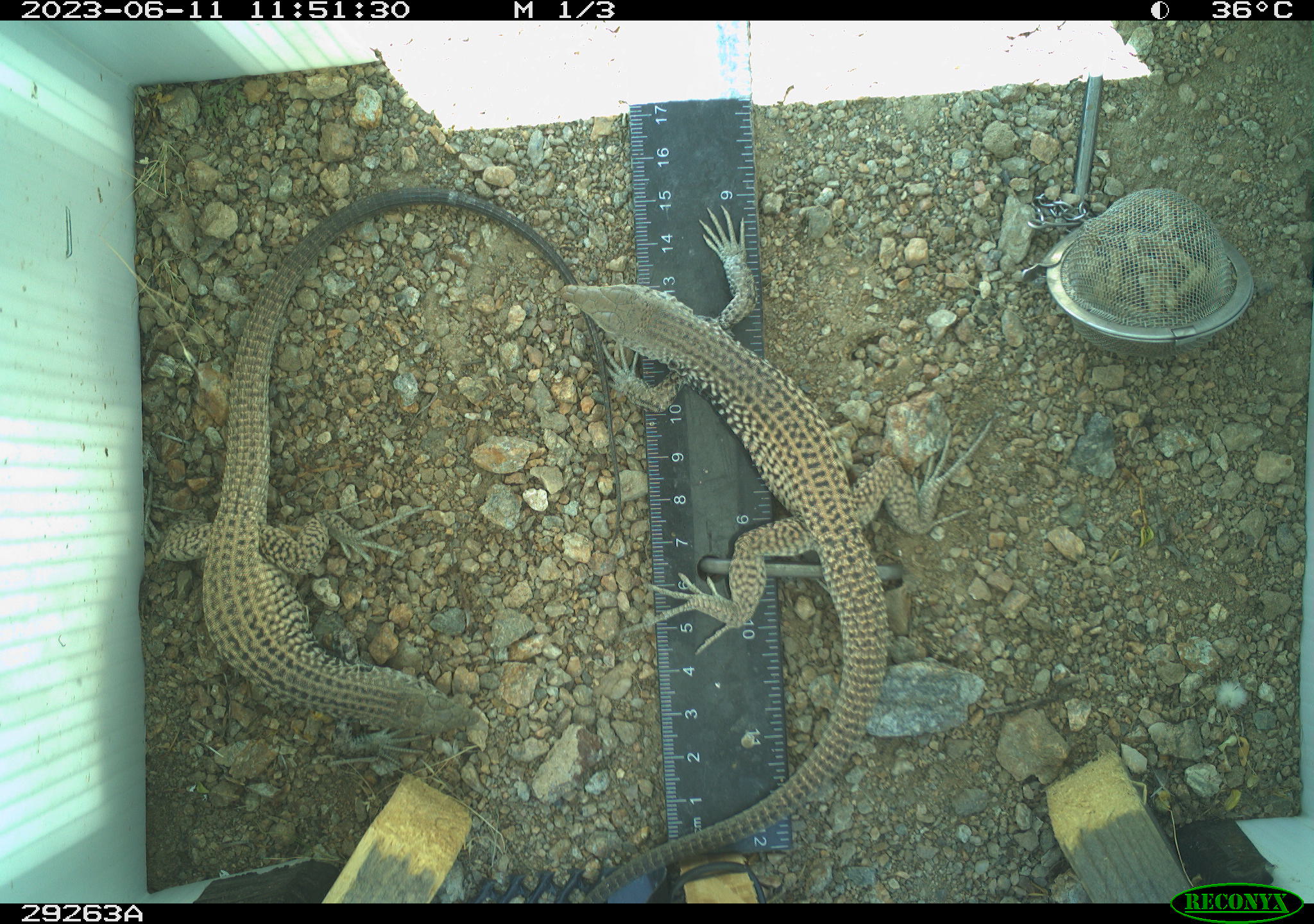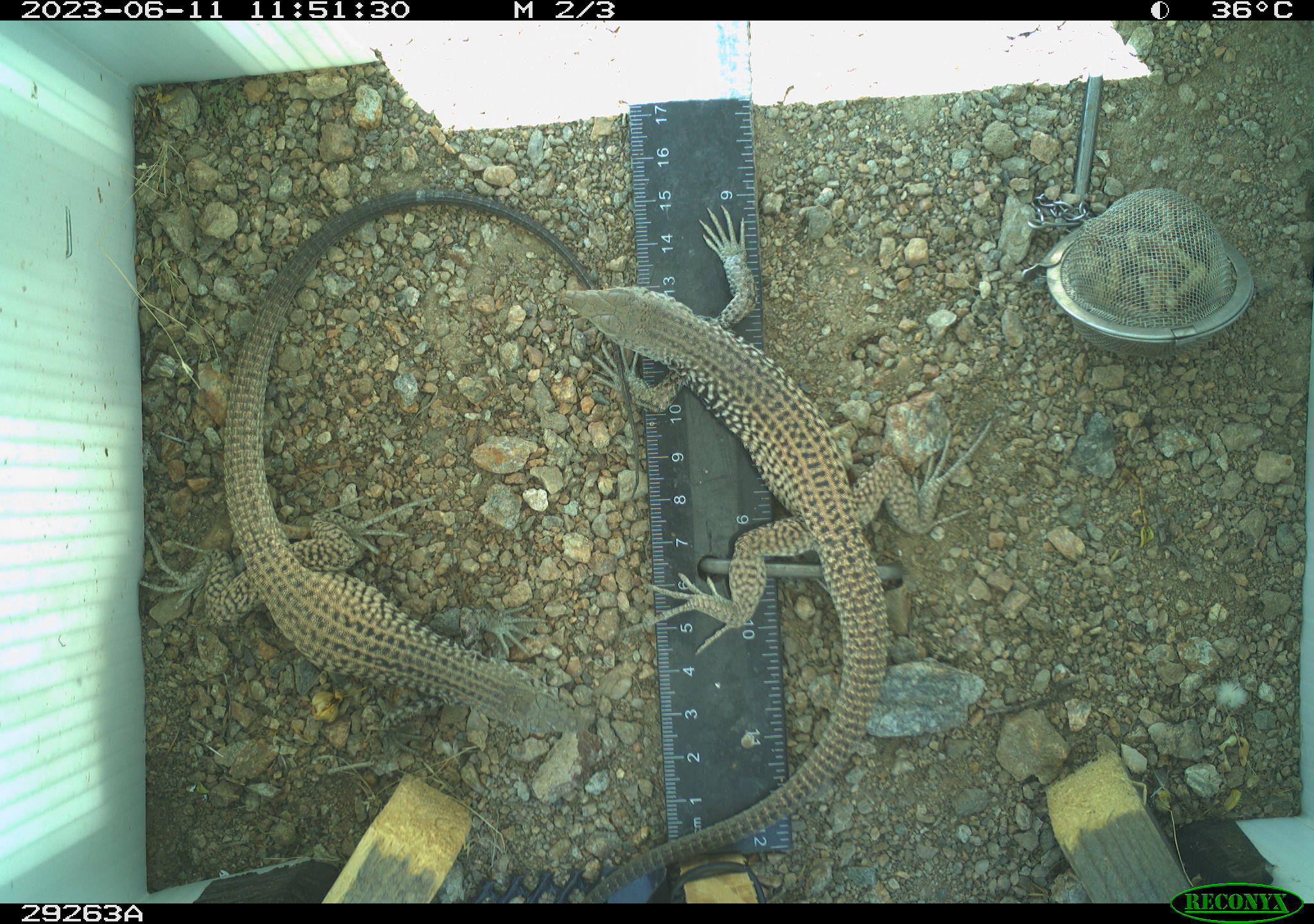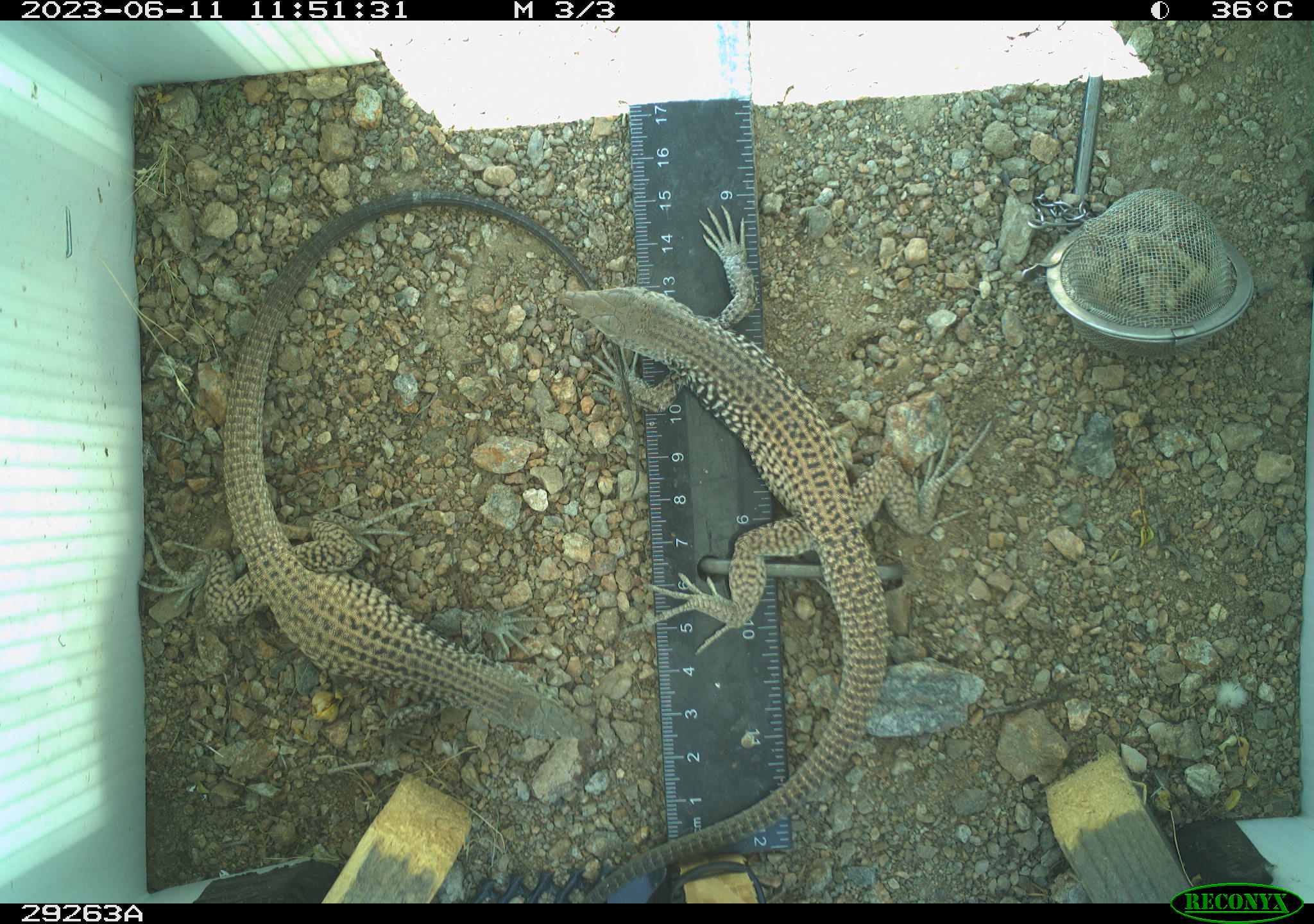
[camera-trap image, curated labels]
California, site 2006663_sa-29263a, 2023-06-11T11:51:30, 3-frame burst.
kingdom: Animalia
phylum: Chordata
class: Reptilia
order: Squamata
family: Teiidae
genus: Aspidoscelis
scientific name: Aspidoscelis tigris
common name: western whiptail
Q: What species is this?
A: Western whiptail (Aspidoscelis tigris).